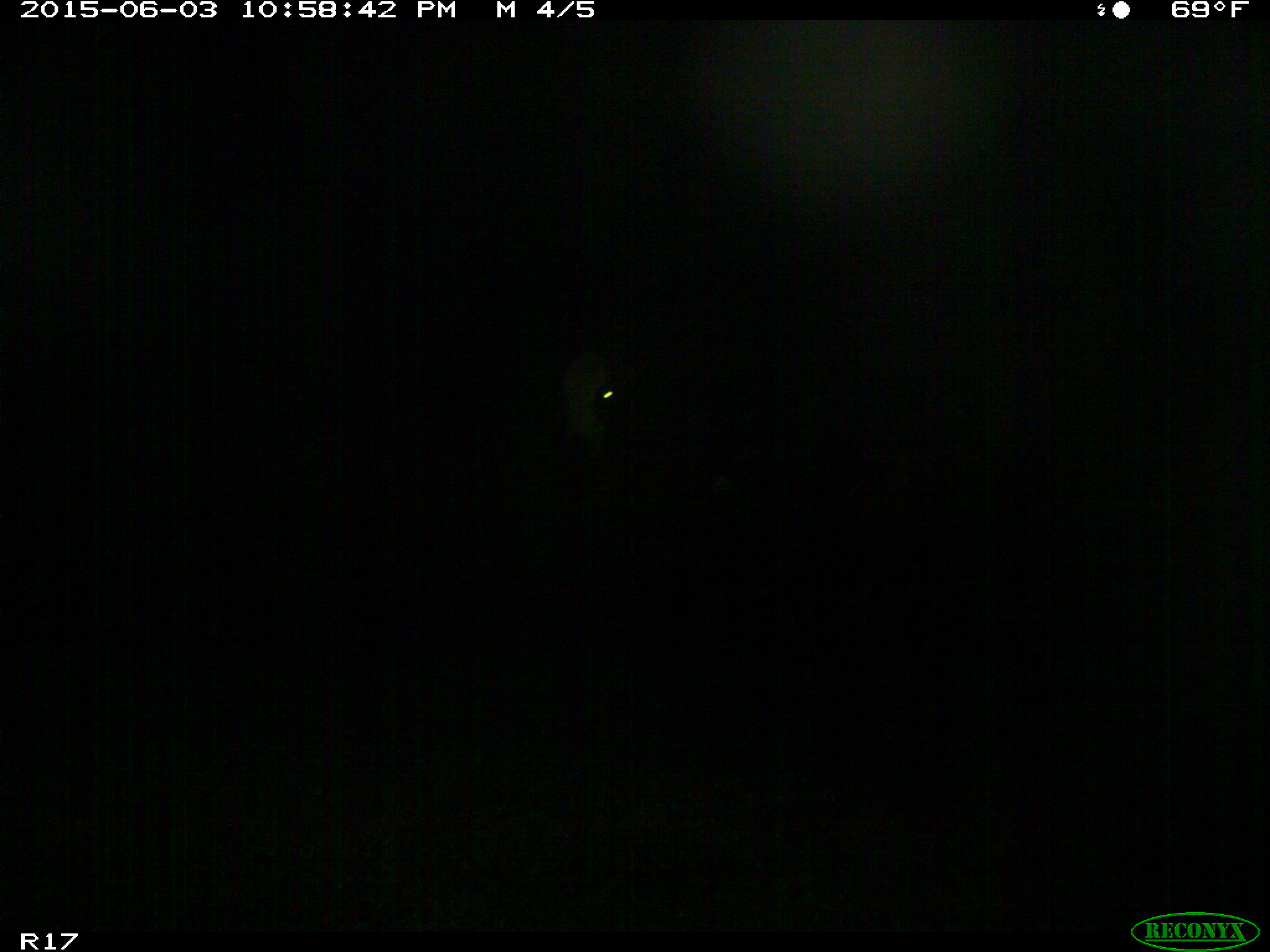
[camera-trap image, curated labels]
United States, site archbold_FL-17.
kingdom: Animalia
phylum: Chordata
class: Mammalia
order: Artiodactyla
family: Bovidae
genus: Bos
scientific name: Bos taurus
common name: domestic cow